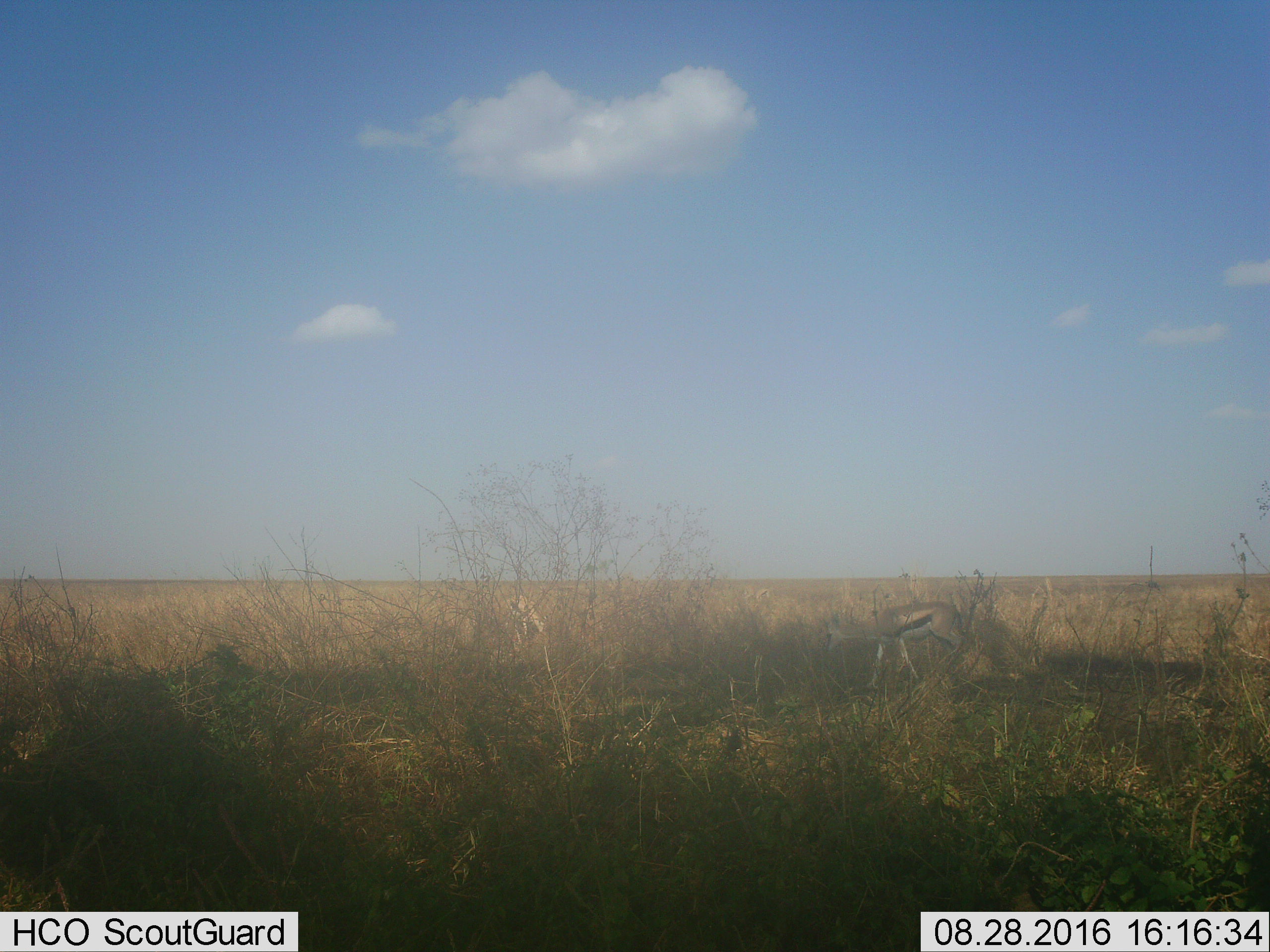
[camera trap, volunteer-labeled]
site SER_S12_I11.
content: unidentified animal